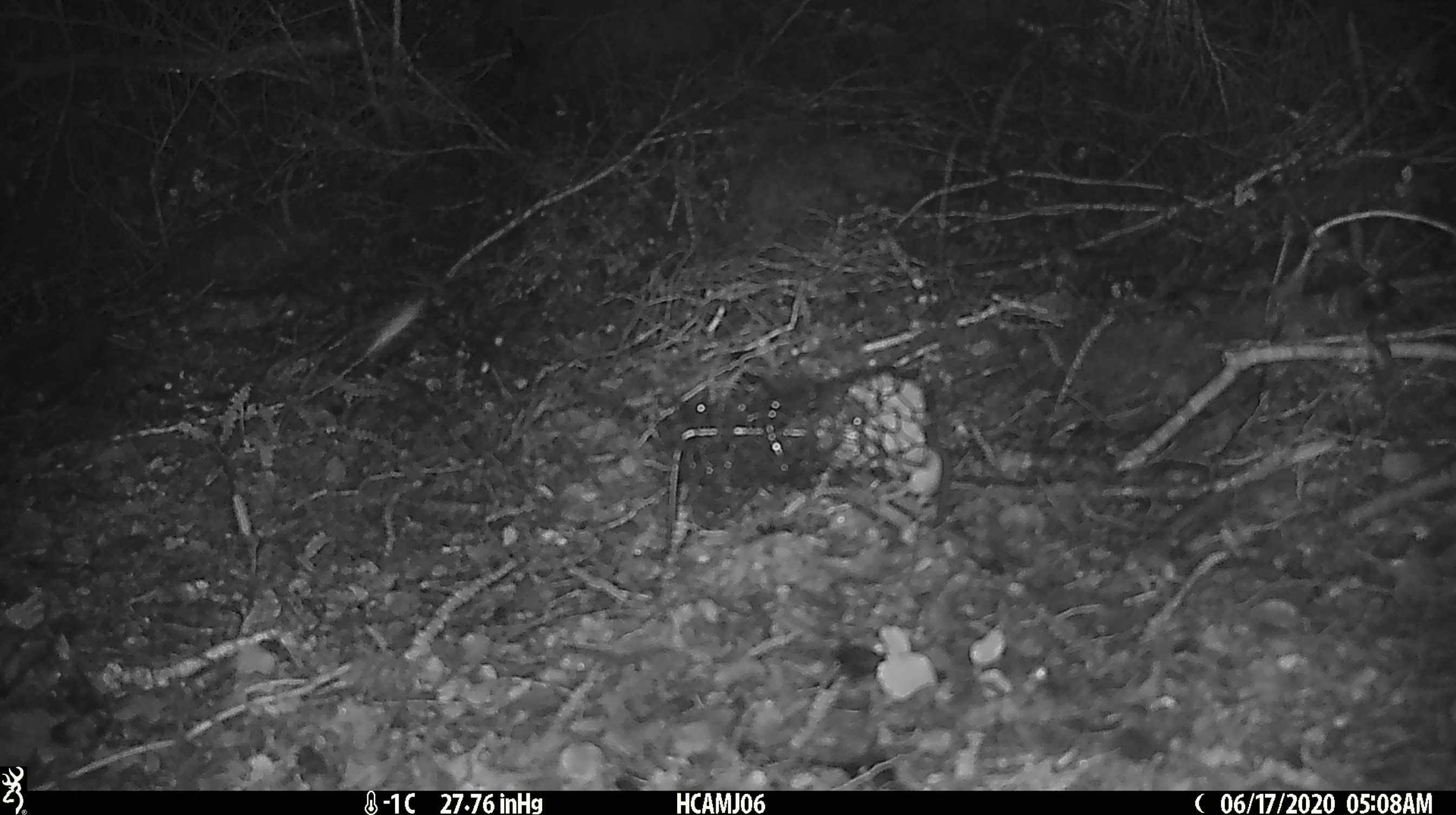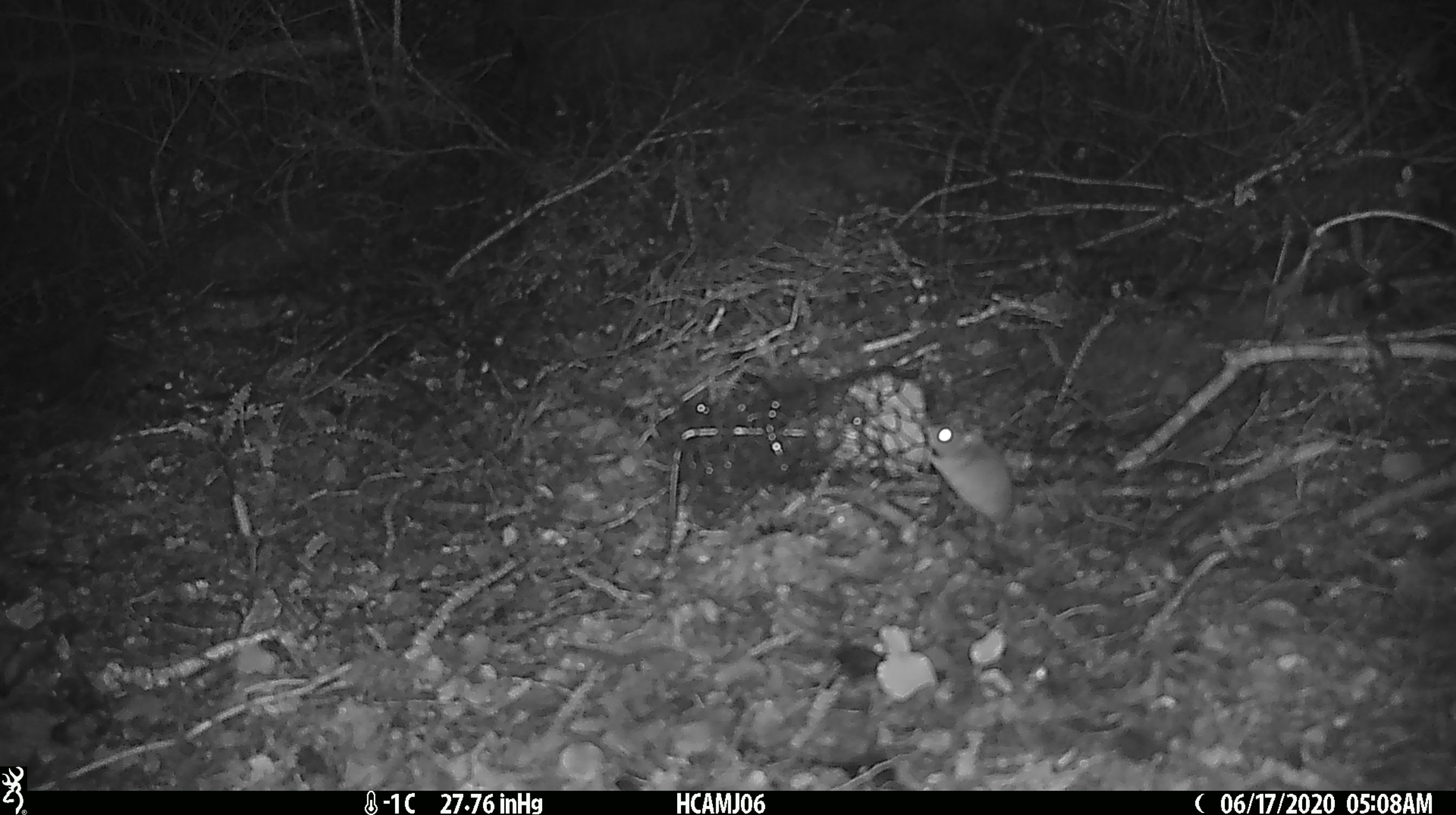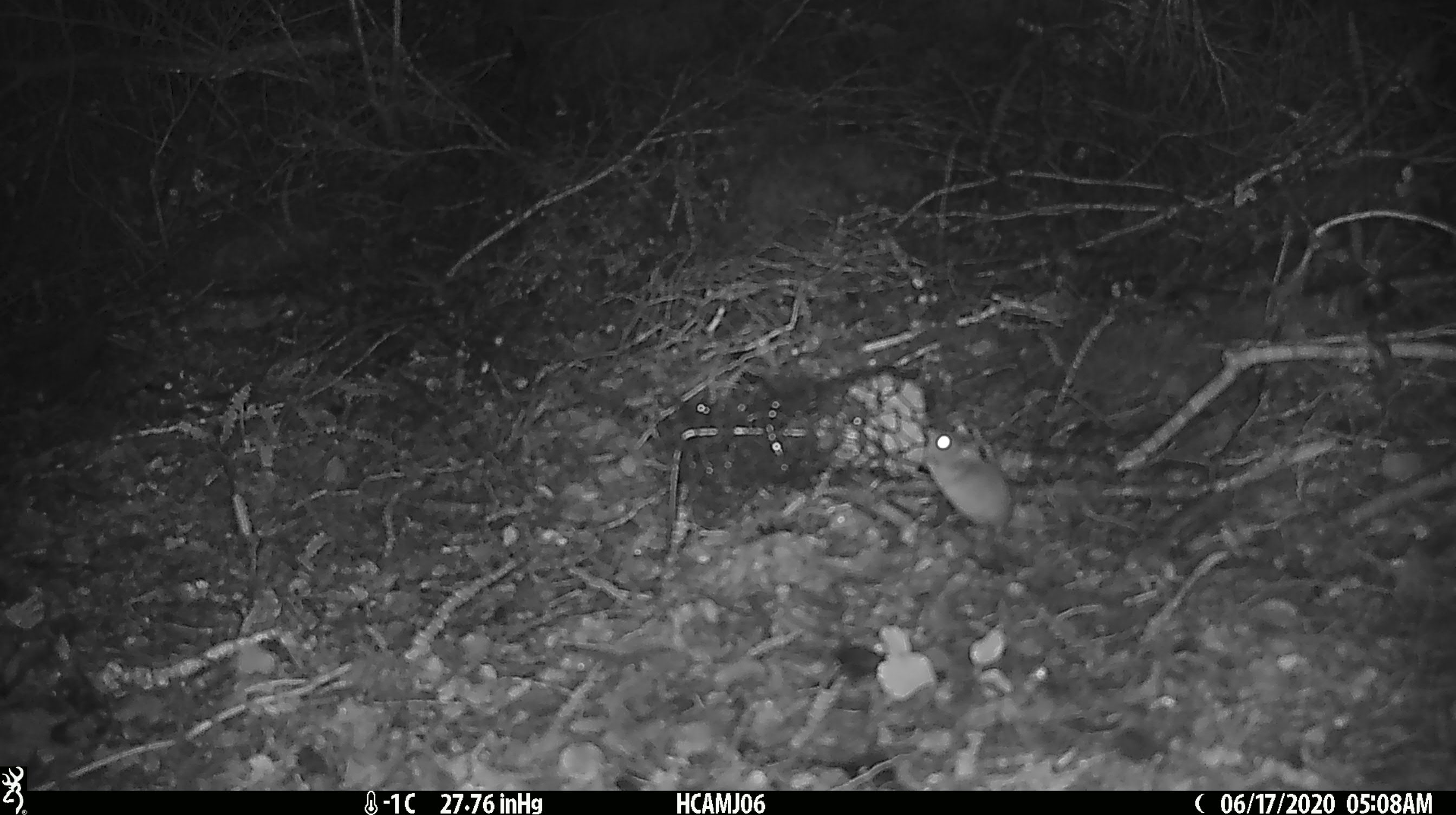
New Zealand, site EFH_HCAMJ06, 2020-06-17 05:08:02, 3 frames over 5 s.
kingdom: Animalia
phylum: Chordata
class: Mammalia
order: Rodentia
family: Muridae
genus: Mus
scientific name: Mus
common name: mouse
Mouse (Mus).